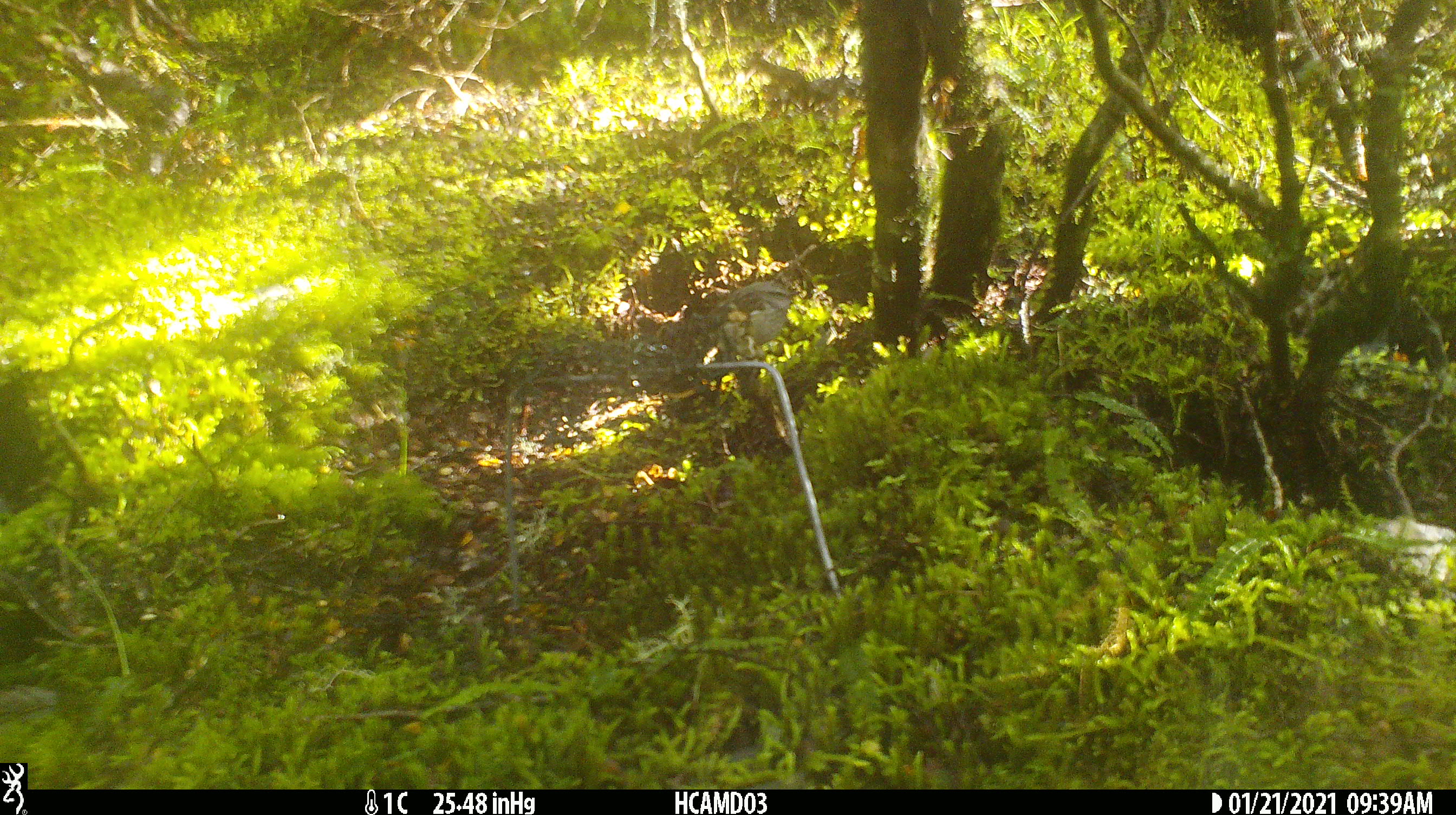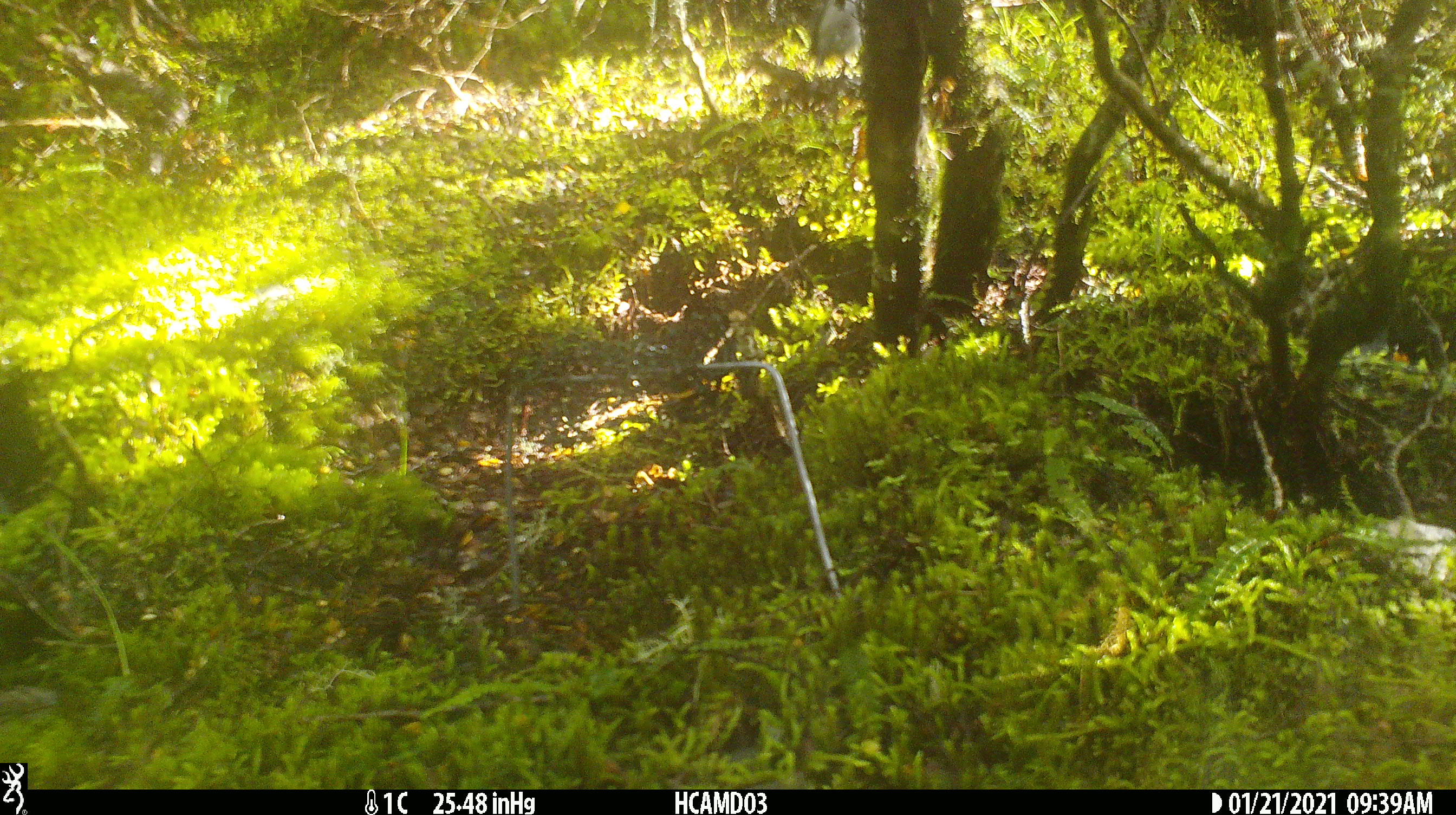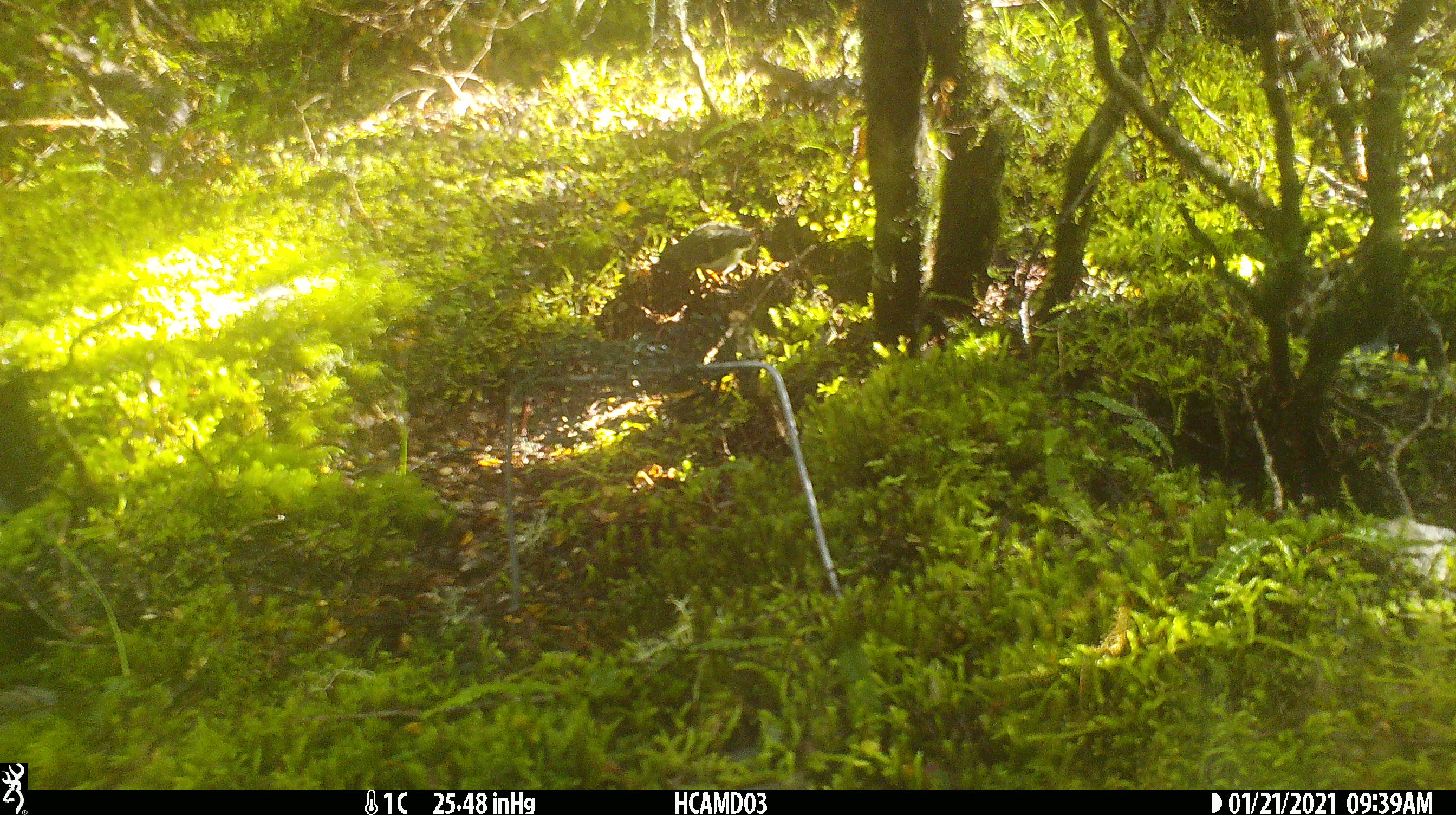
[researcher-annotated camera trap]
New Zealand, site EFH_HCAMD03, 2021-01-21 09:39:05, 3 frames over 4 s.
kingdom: Animalia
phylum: Chordata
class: Aves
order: Passeriformes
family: Acanthisittidae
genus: Acanthisitta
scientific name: Acanthisitta chloris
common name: rifleman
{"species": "rifleman (Acanthisitta chloris)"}